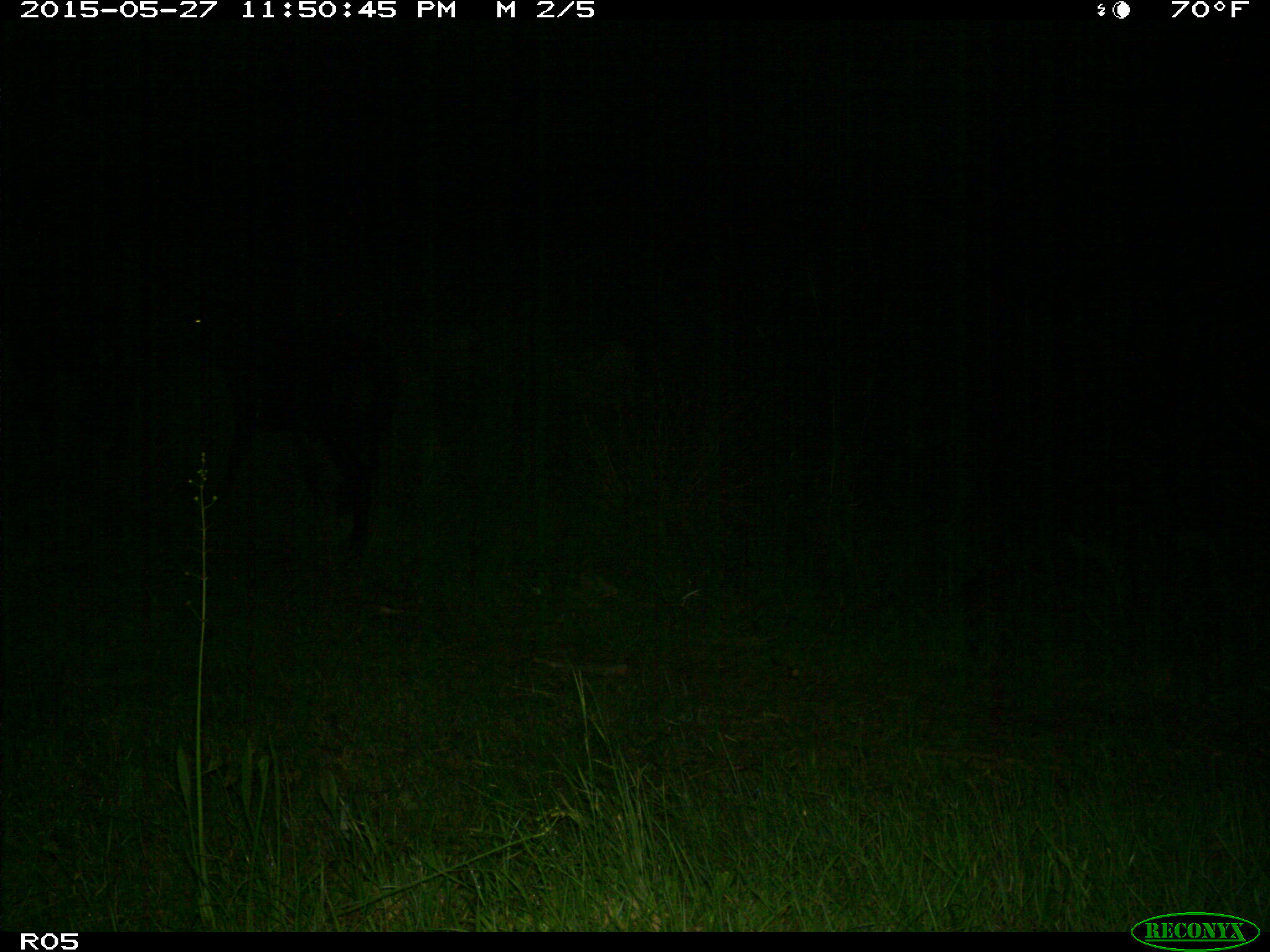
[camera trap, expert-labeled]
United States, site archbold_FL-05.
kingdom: Animalia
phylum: Chordata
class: Mammalia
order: Artiodactyla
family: Bovidae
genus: Bos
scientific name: Bos taurus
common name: domestic cow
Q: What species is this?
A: Bos taurus (domestic cow).